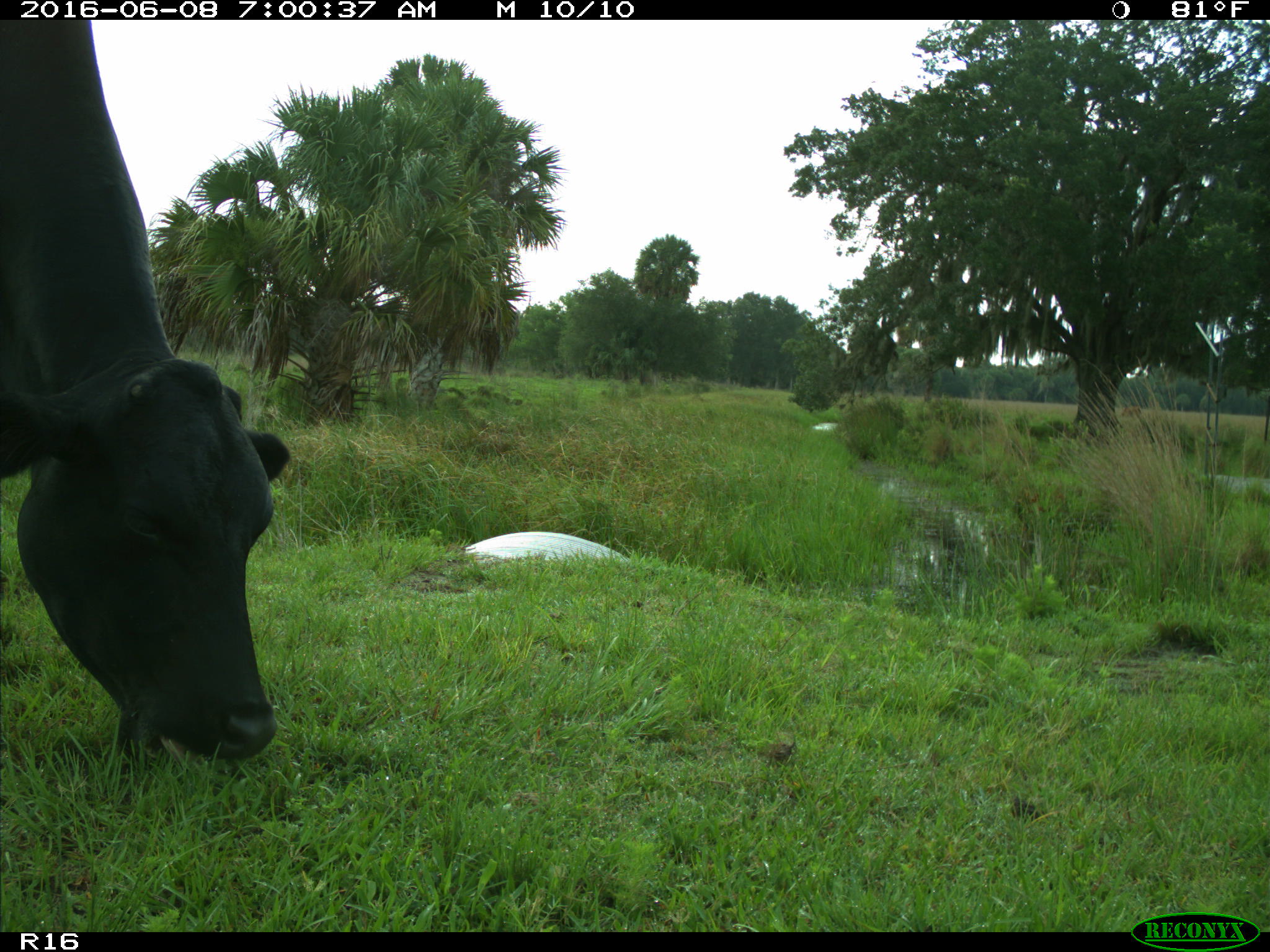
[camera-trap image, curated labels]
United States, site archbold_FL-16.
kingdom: Animalia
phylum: Chordata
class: Mammalia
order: Artiodactyla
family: Bovidae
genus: Bos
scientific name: Bos taurus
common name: domestic cow